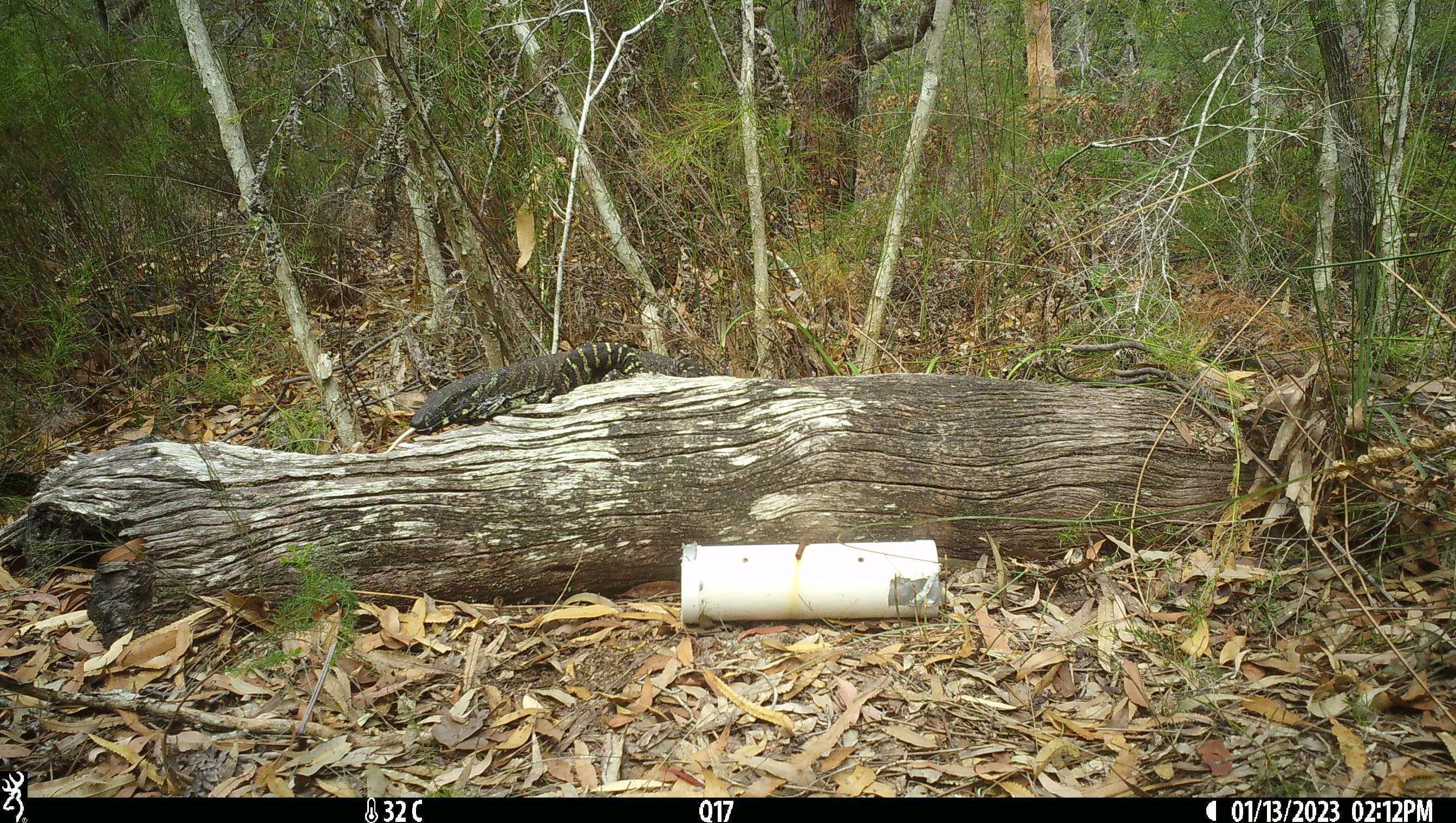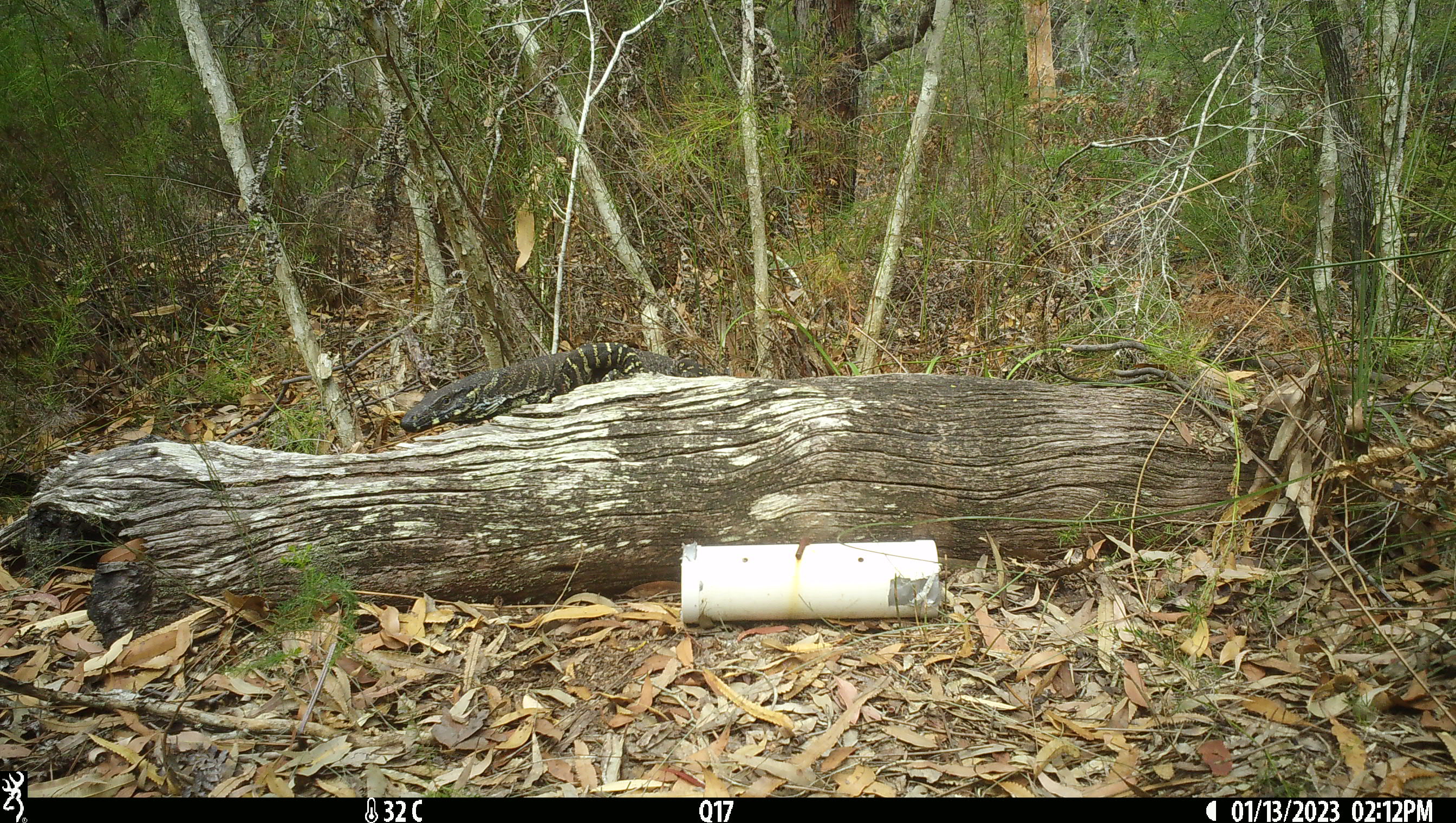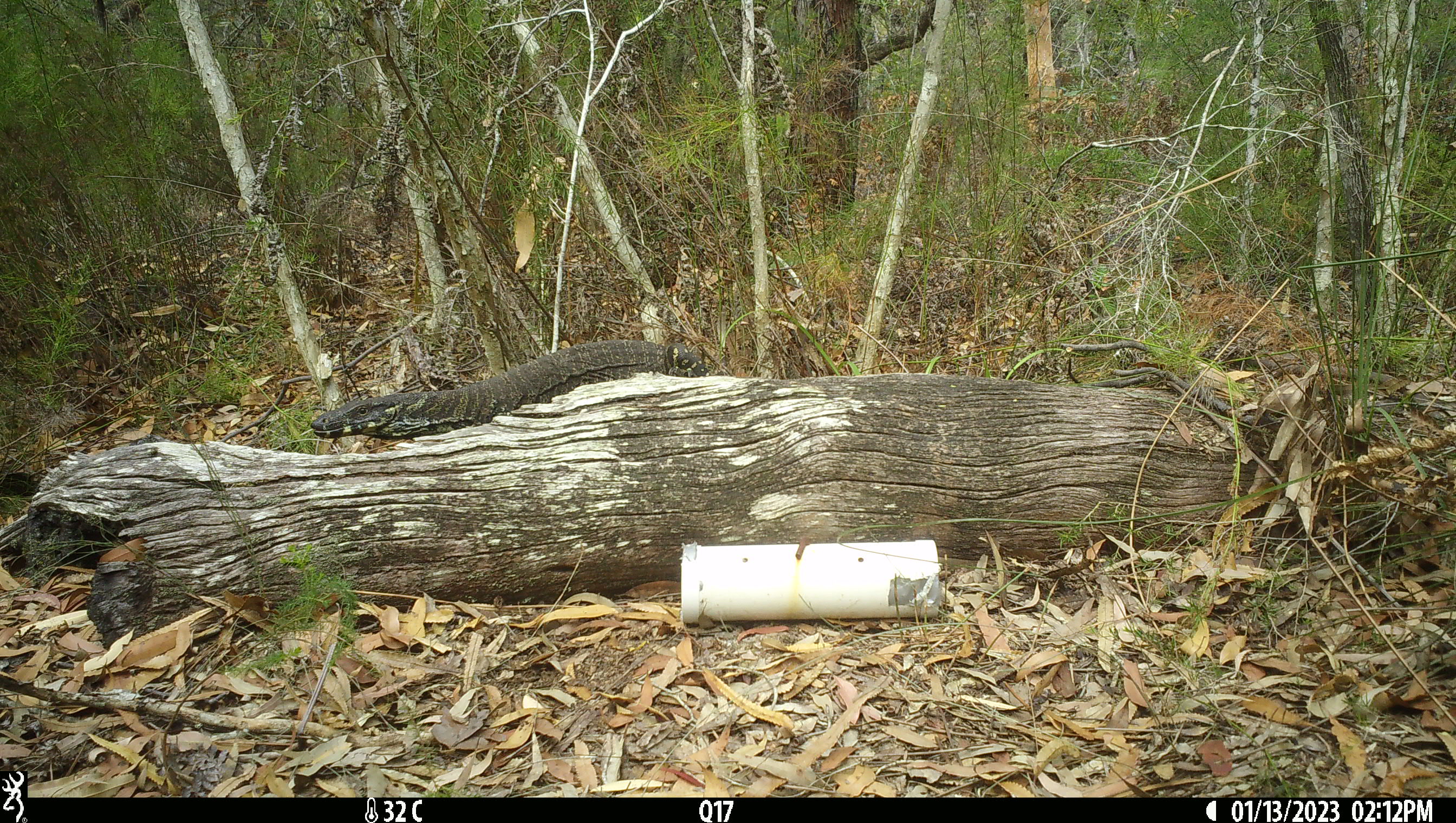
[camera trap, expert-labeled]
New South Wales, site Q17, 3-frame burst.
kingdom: Animalia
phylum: Chordata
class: Reptilia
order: Squamata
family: Varanidae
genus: Varanus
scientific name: Varanus varius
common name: lace monitor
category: goanna